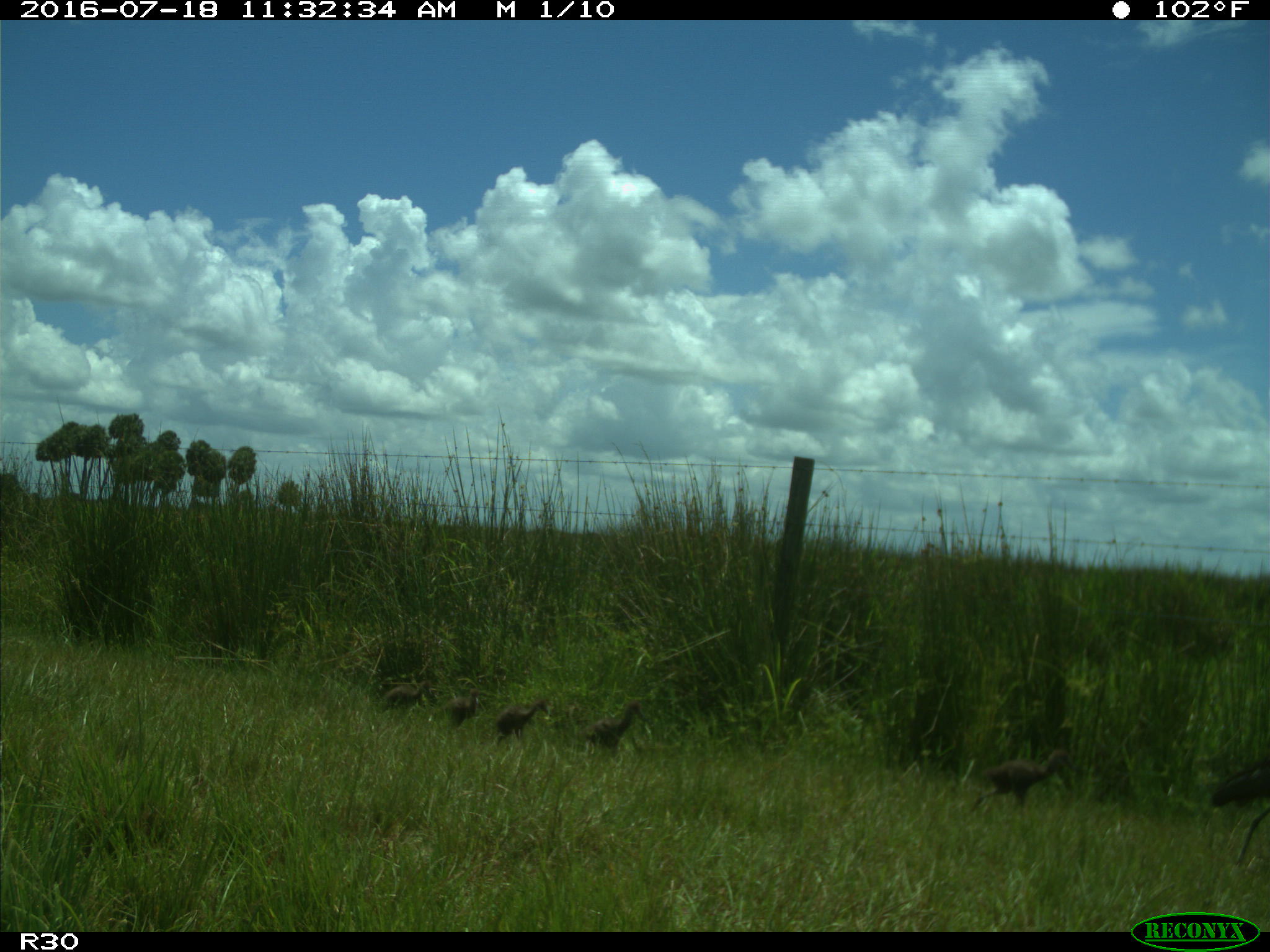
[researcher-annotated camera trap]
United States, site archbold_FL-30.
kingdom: Animalia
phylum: Chordata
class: Aves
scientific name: Aves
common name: birds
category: unidentified bird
Unidentified bird (birds) (Aves).